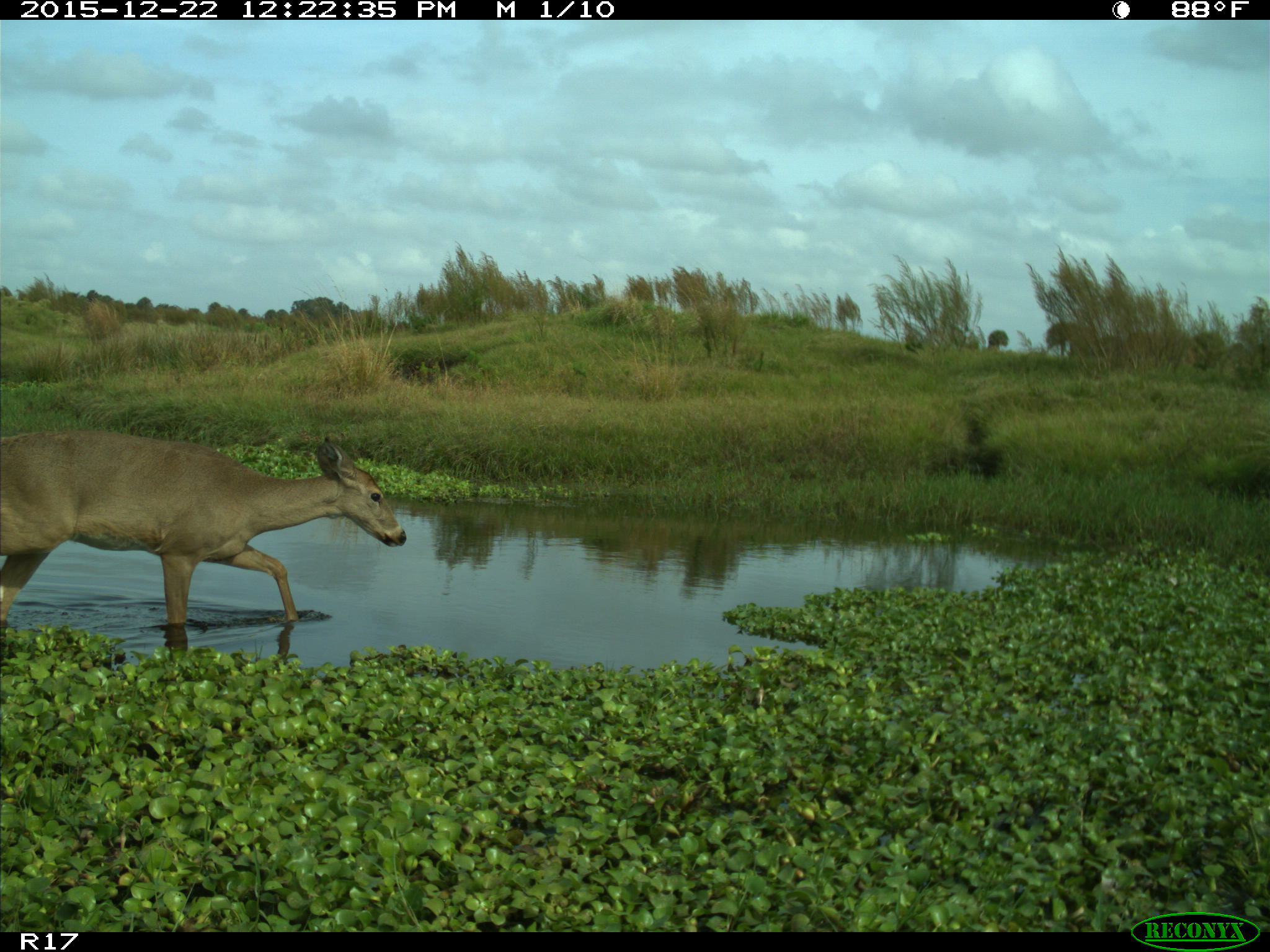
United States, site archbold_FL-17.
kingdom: Animalia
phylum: Chordata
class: Mammalia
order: Artiodactyla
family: Cervidae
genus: Odocoileus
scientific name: Odocoileus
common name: deer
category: unidentified deer